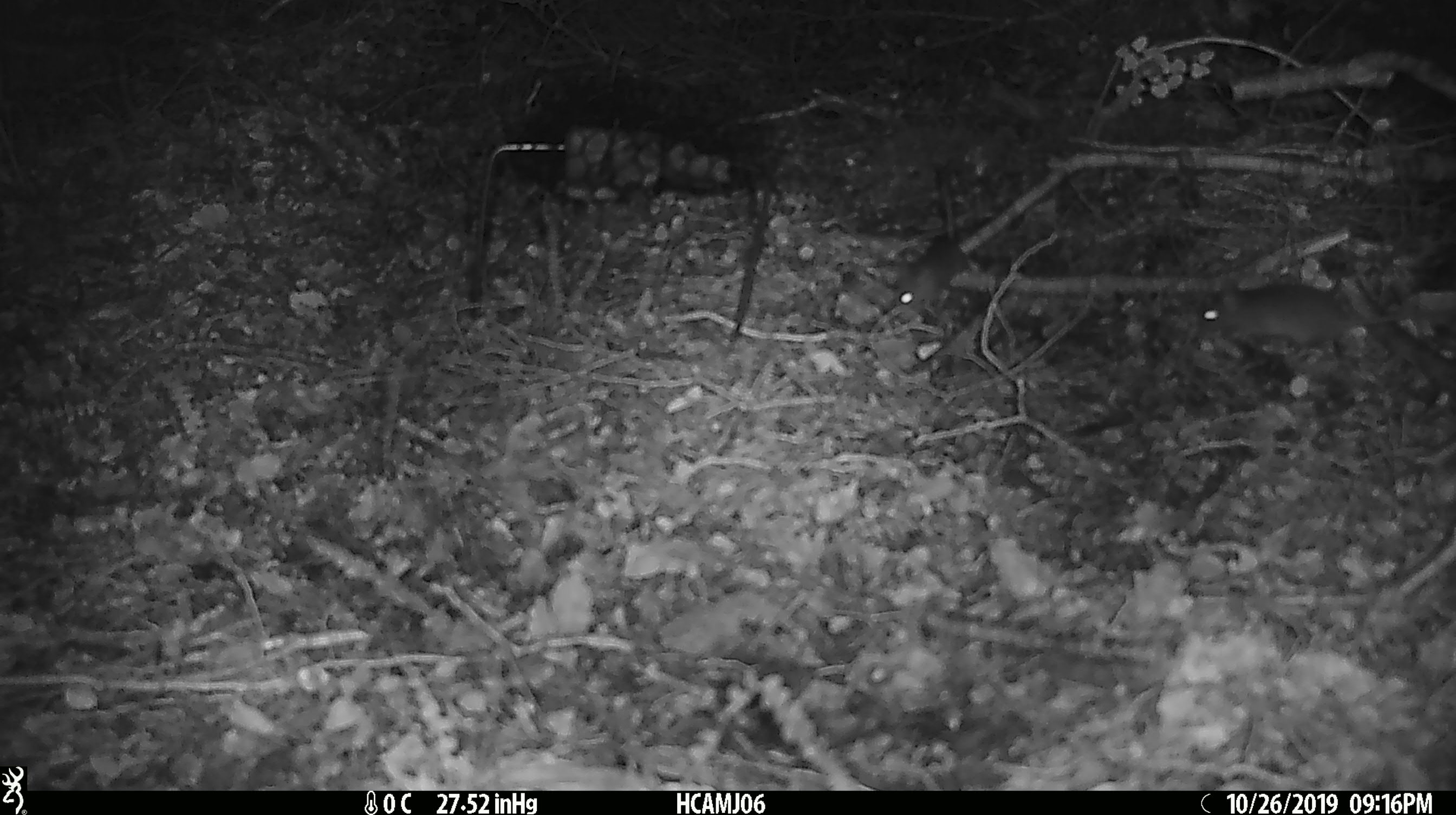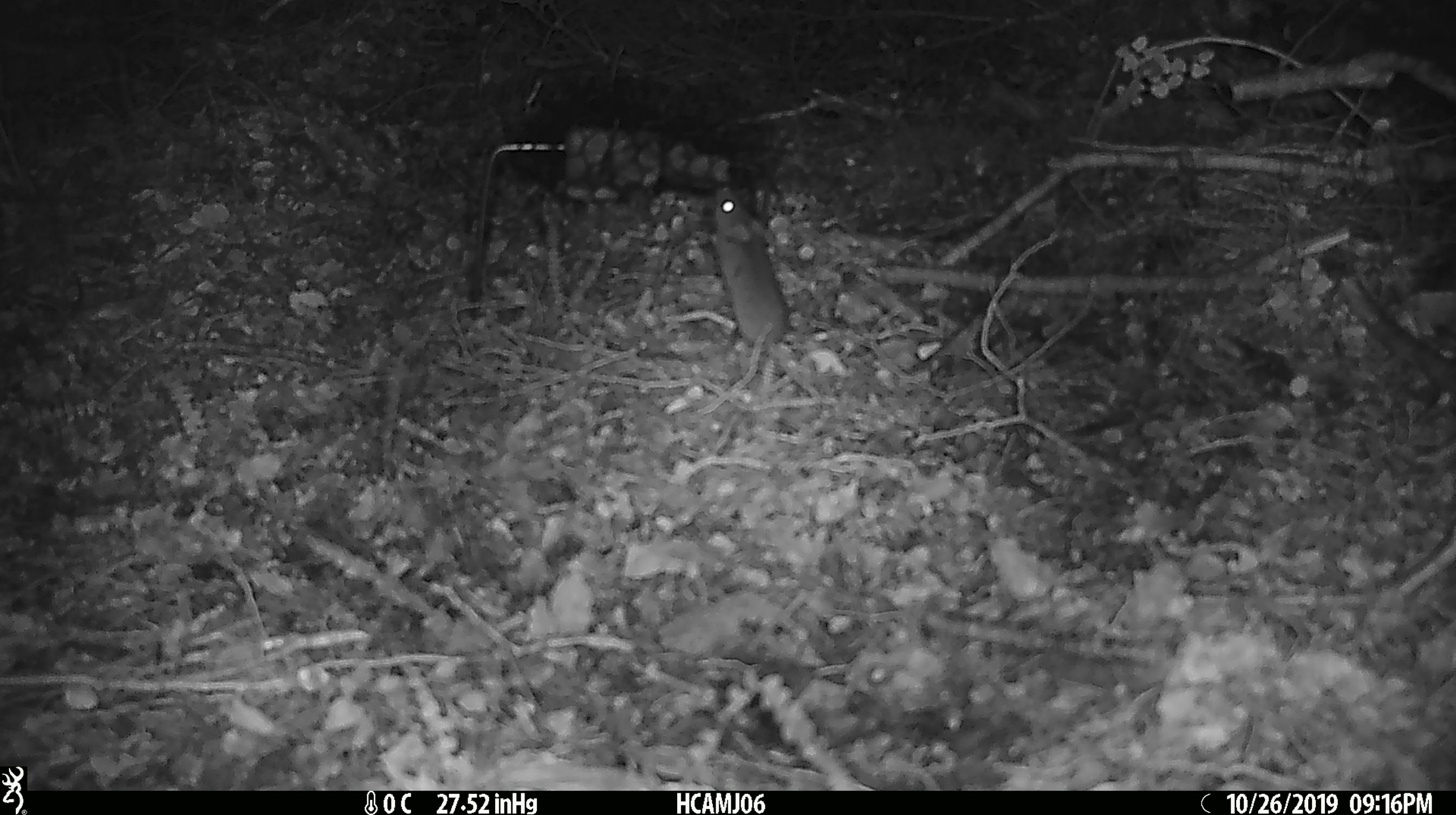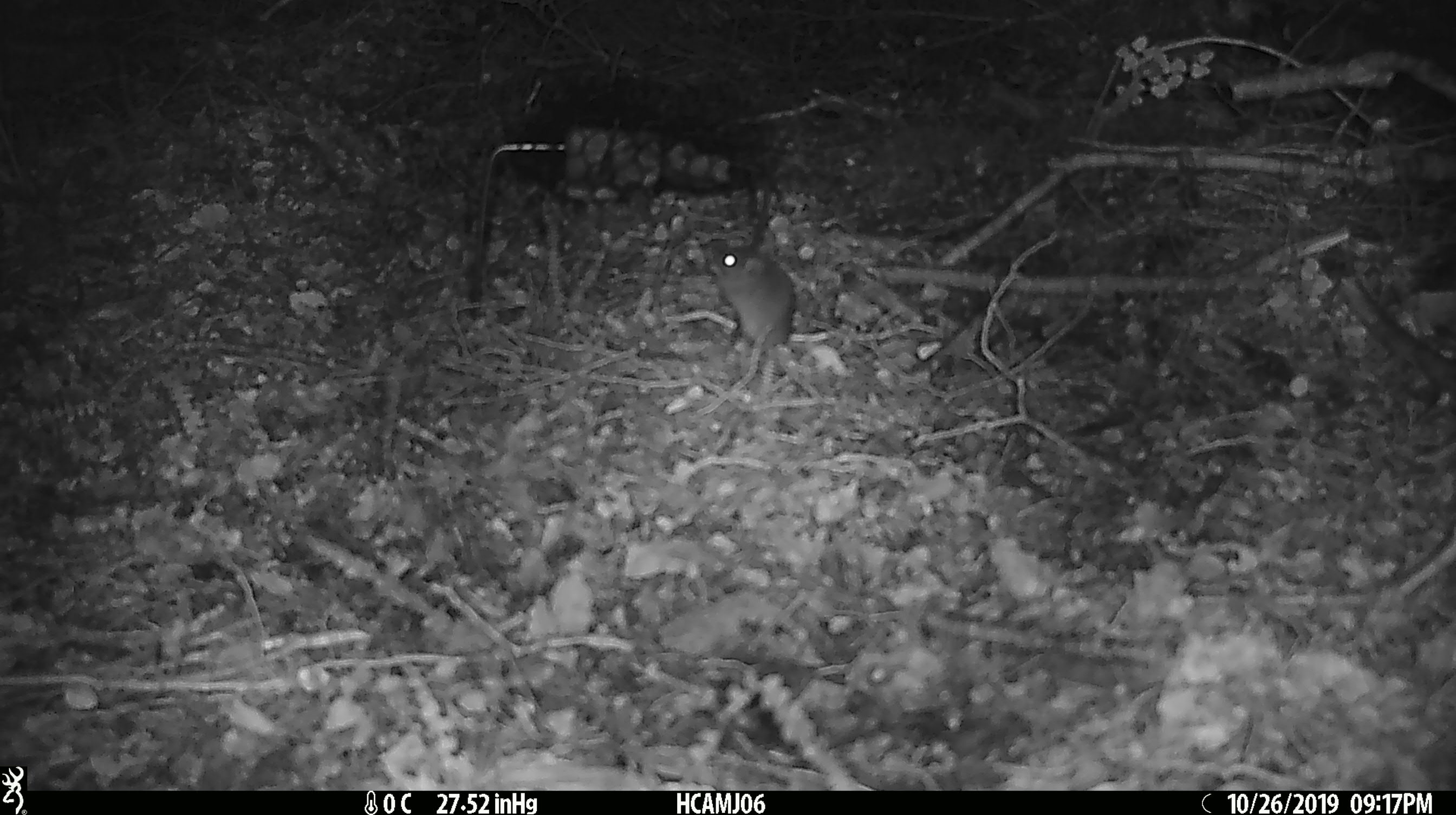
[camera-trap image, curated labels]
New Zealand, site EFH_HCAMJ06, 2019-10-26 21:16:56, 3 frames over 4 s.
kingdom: Animalia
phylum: Chordata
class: Mammalia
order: Rodentia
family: Muridae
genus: Mus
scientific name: Mus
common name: mouse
Mouse (Mus).